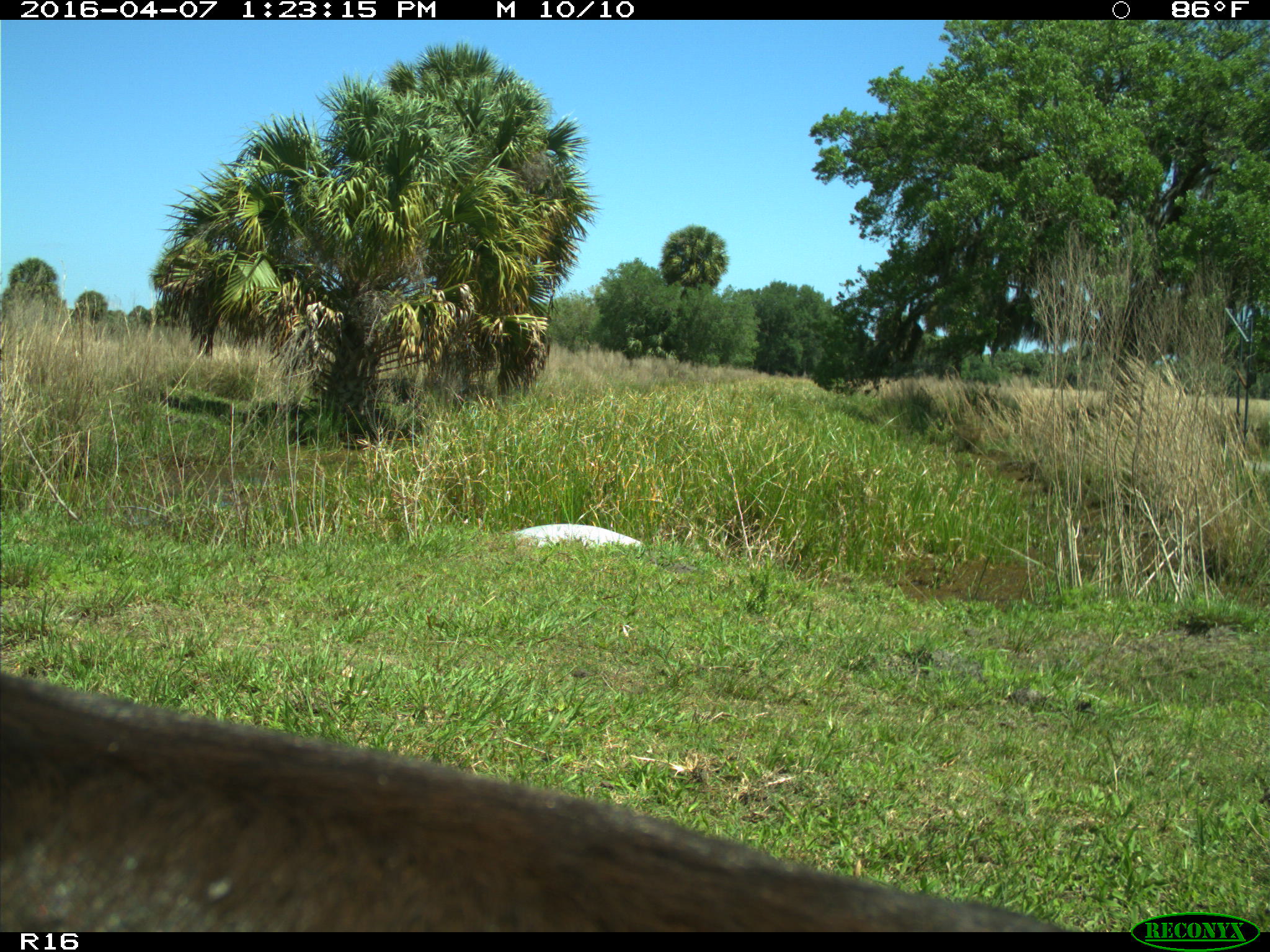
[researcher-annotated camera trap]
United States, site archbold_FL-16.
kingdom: Animalia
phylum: Chordata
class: Mammalia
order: Artiodactyla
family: Bovidae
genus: Bos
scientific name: Bos taurus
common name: domestic cow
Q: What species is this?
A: Bos taurus (domestic cow).